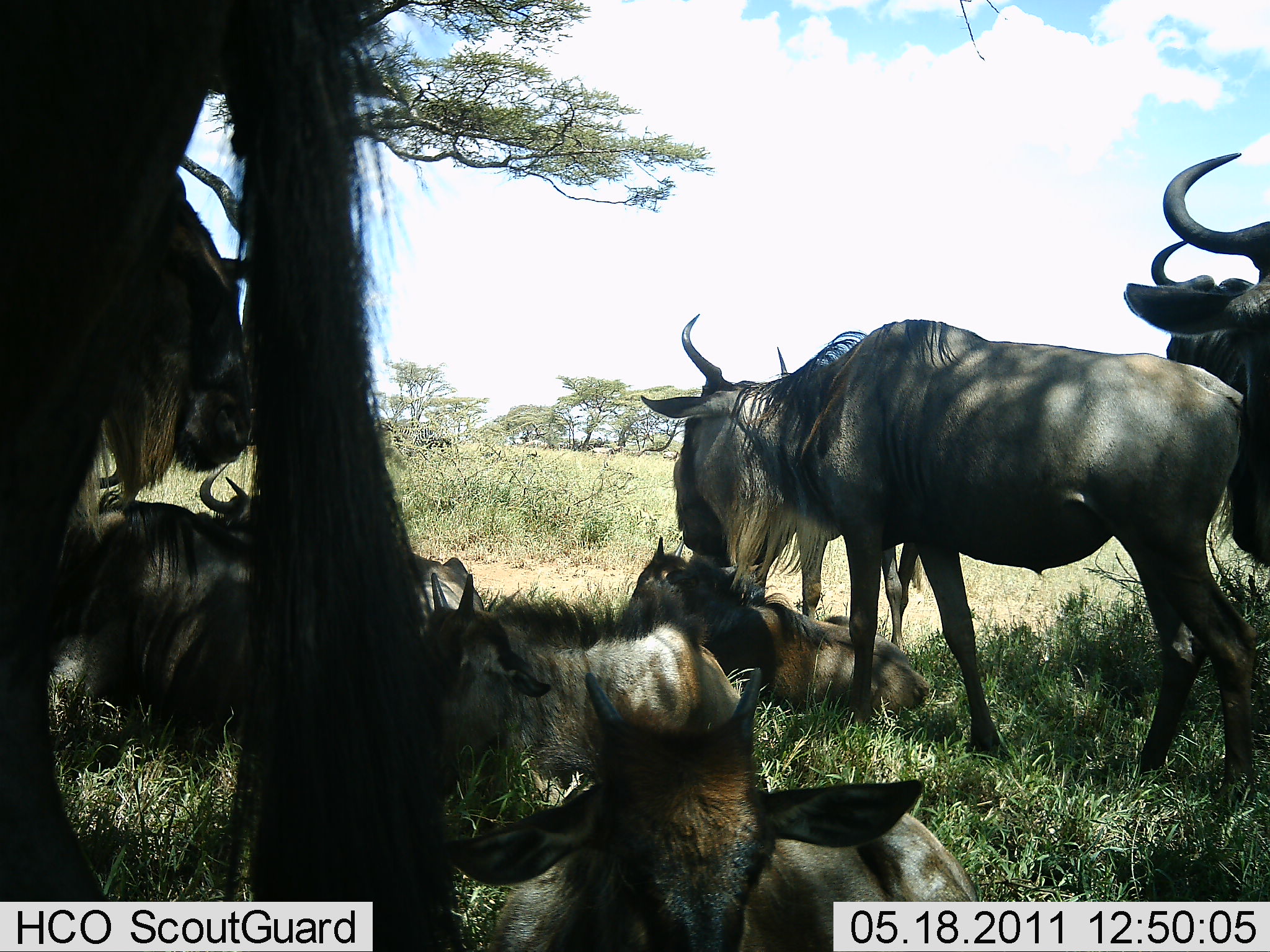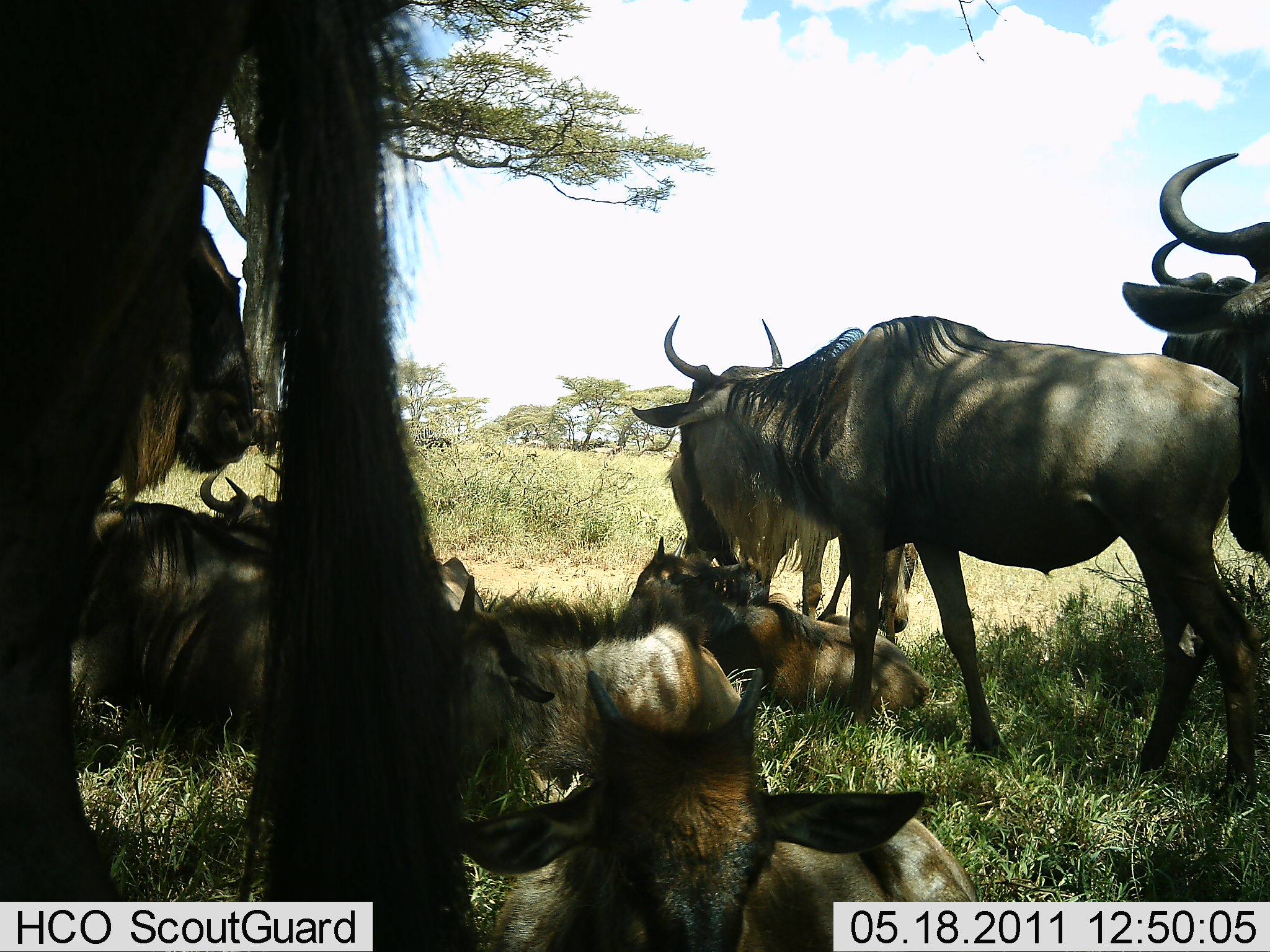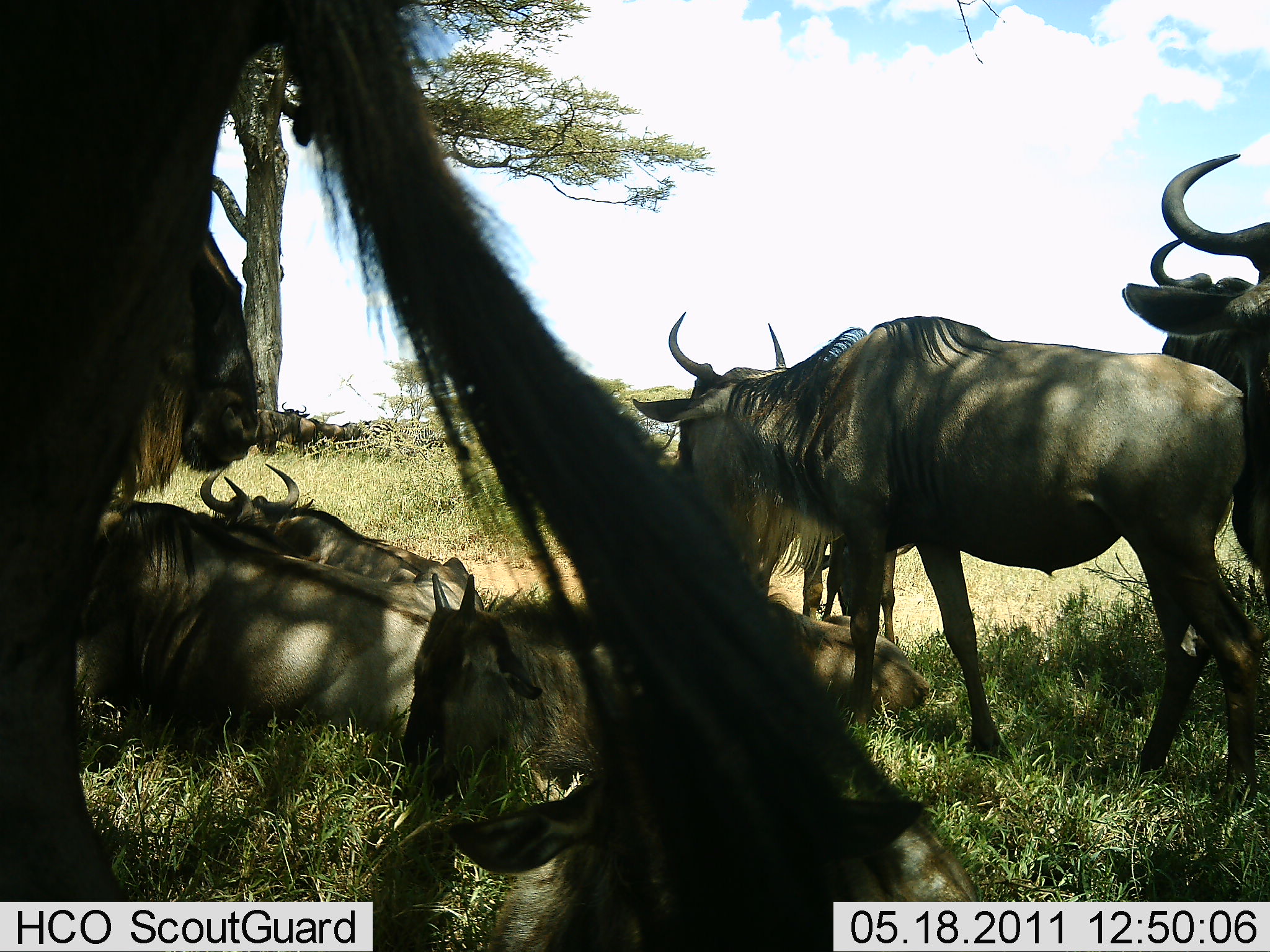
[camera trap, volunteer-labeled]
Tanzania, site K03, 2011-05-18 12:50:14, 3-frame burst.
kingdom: Animalia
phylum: Chordata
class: Mammalia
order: Artiodactyla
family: Bovidae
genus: Connochaetes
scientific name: Connochaetes taurinus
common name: blue wildebeest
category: wildebeest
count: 10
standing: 77%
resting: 100%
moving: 0%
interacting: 15%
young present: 46%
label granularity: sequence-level